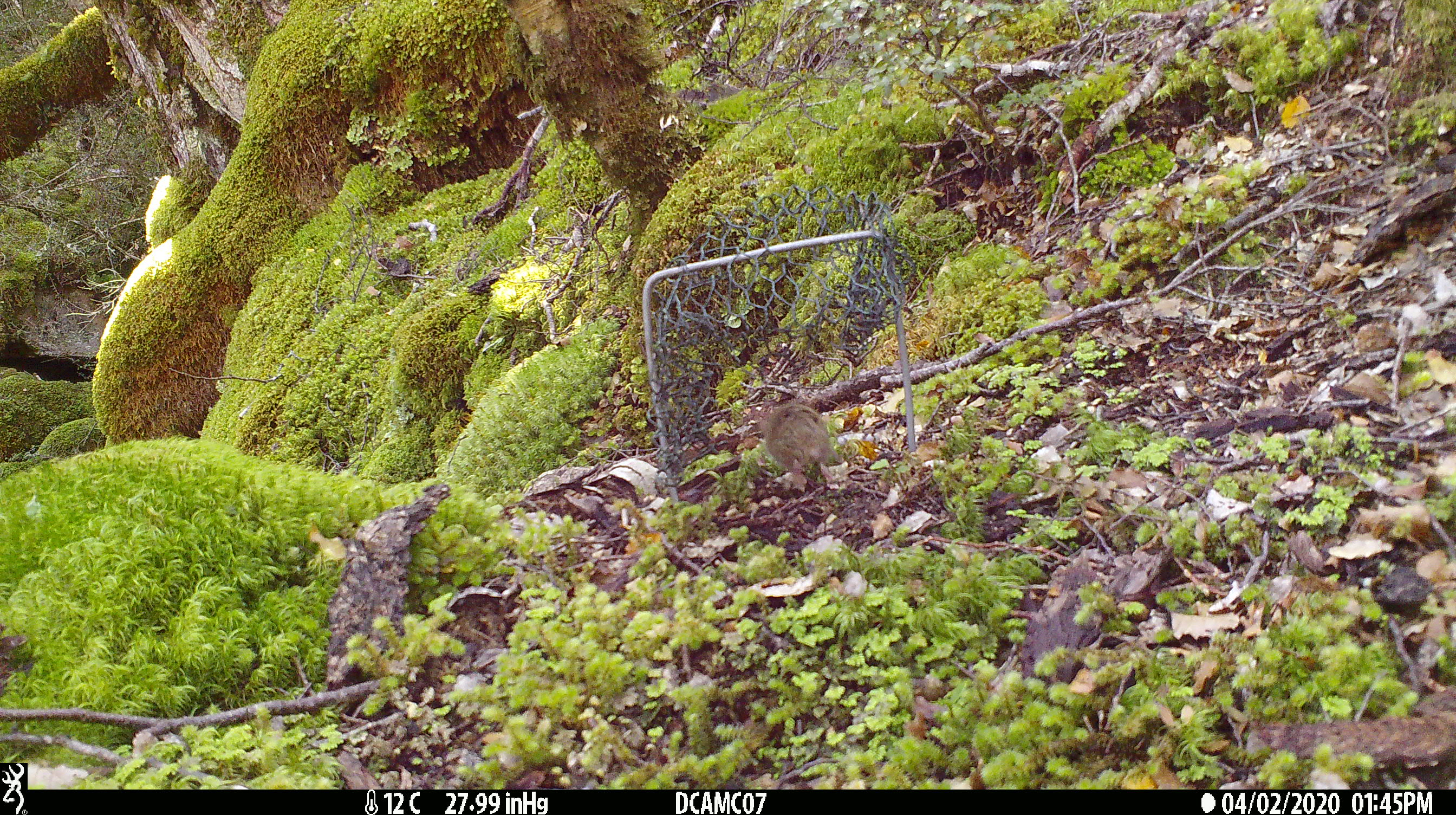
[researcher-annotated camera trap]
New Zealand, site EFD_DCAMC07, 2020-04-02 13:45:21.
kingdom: Animalia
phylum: Chordata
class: Mammalia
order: Rodentia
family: Muridae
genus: Mus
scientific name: Mus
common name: mouse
Mouse (Mus).